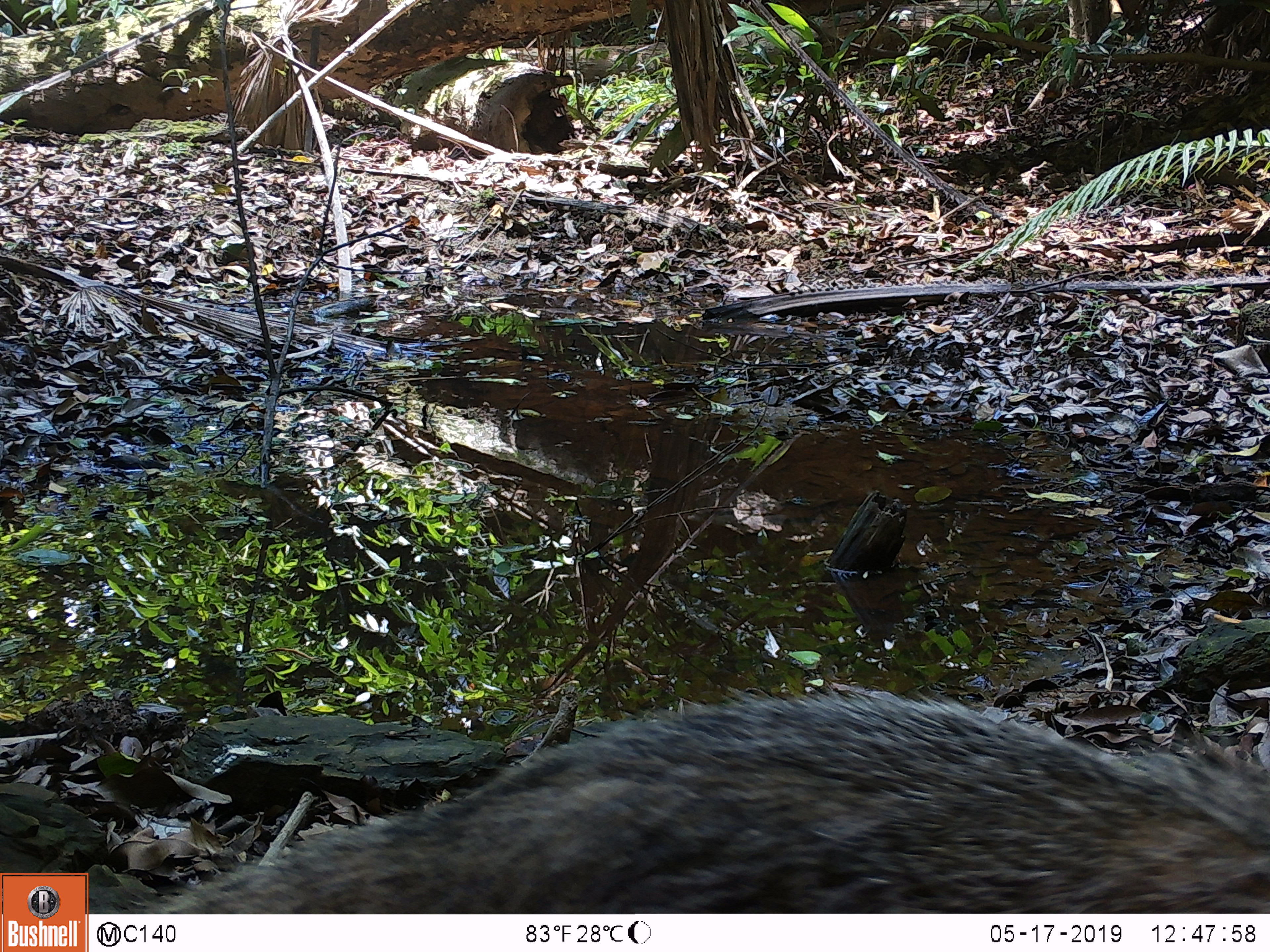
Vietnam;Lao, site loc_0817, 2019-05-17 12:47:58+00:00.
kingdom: Animalia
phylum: Chordata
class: Mammalia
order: Carnivora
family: Herpestidae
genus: Urva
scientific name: Urva urva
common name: crab-eating mongoose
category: crab eating mongoose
Crab eating mongoose (crab-eating mongoose) (Urva urva). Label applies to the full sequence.